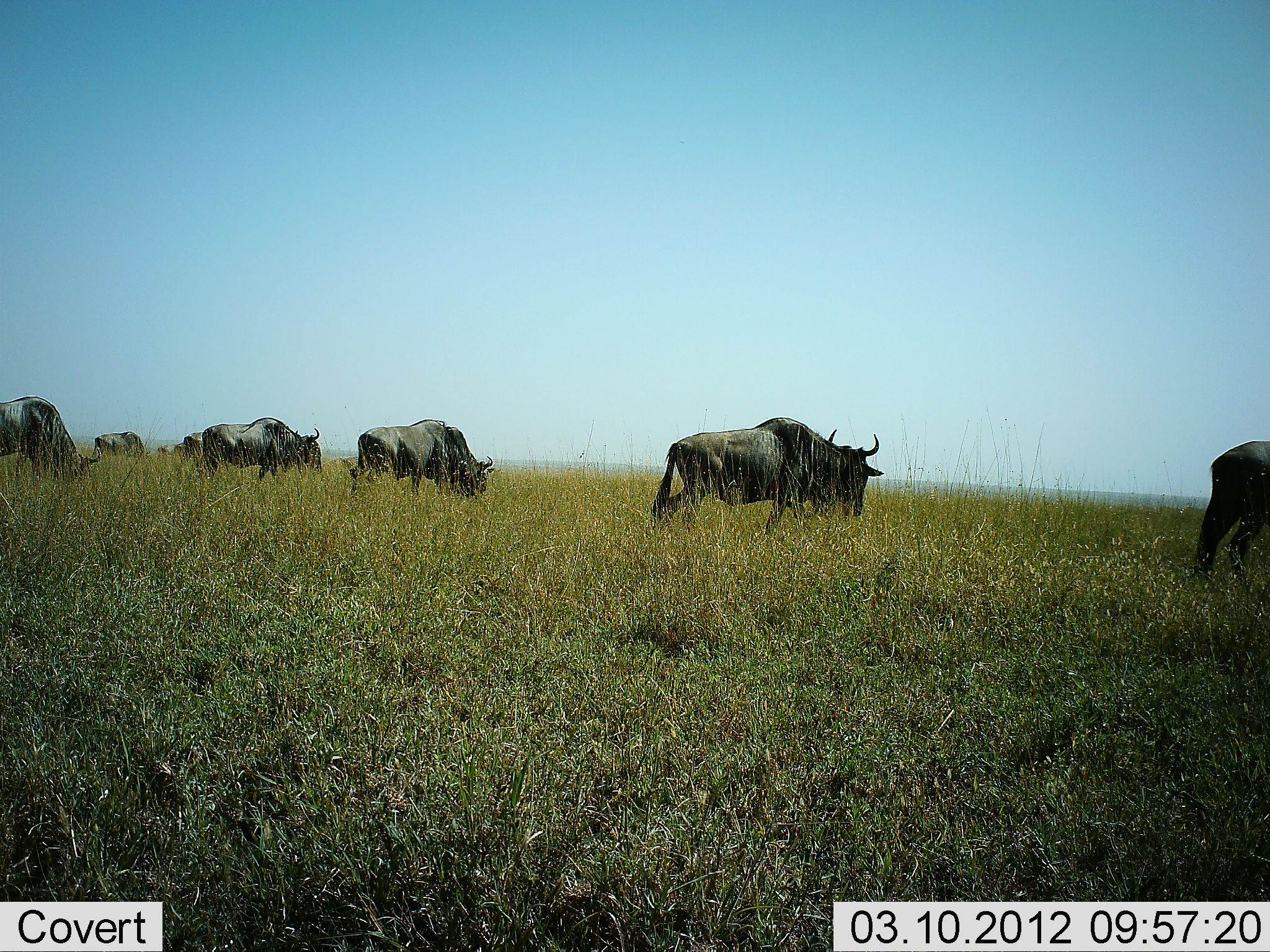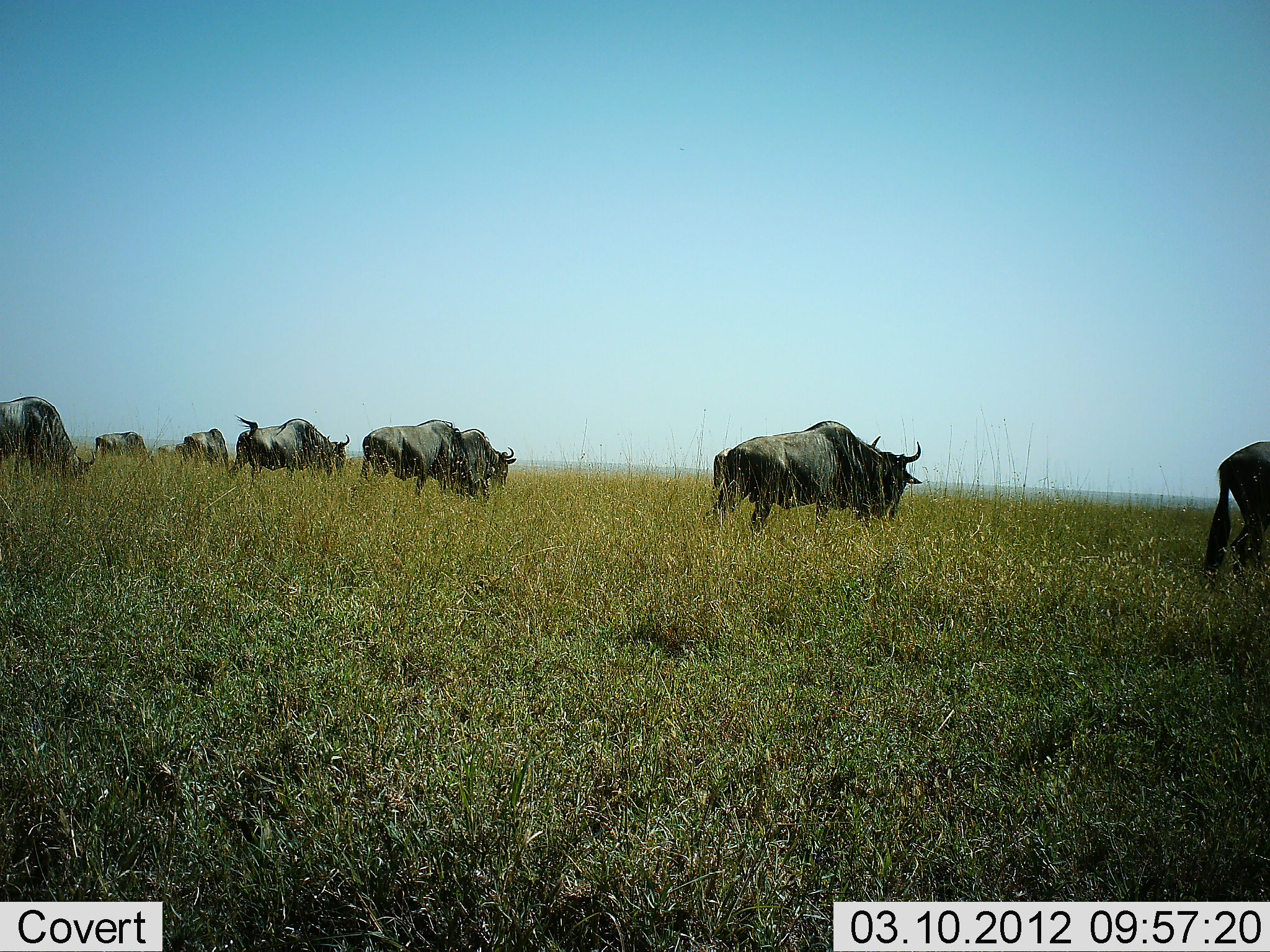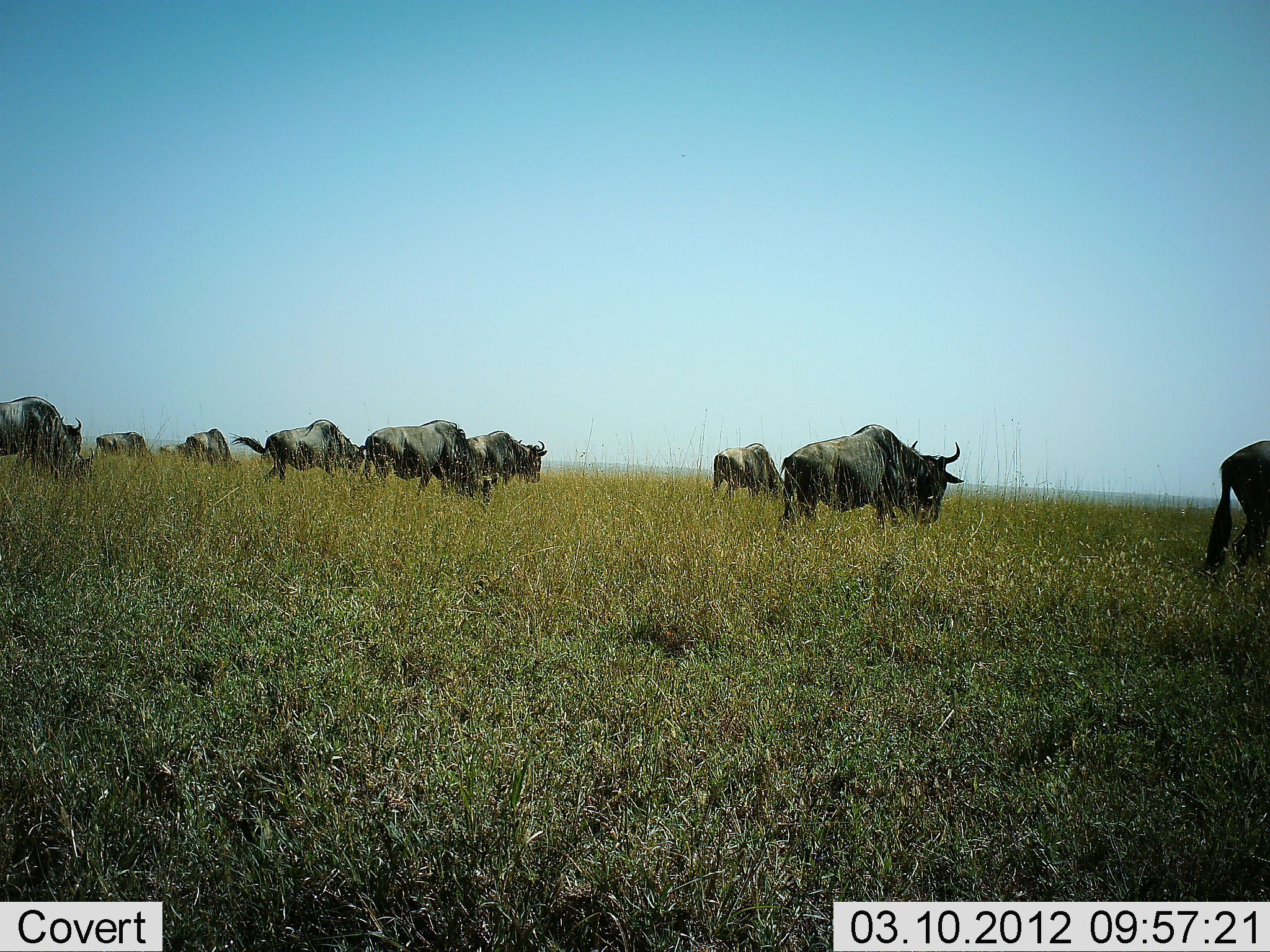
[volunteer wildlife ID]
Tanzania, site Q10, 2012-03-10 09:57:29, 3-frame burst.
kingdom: Animalia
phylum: Chordata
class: Mammalia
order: Artiodactyla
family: Bovidae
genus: Connochaetes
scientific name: Connochaetes taurinus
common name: blue wildebeest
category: wildebeest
Wildebeest (blue wildebeest) (Connochaetes taurinus), count 9. Behavior (volunteer vote fractions): standing 16%, resting 0%, moving 84%, interacting 4%. Young present (vote fraction): 0%. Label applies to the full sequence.